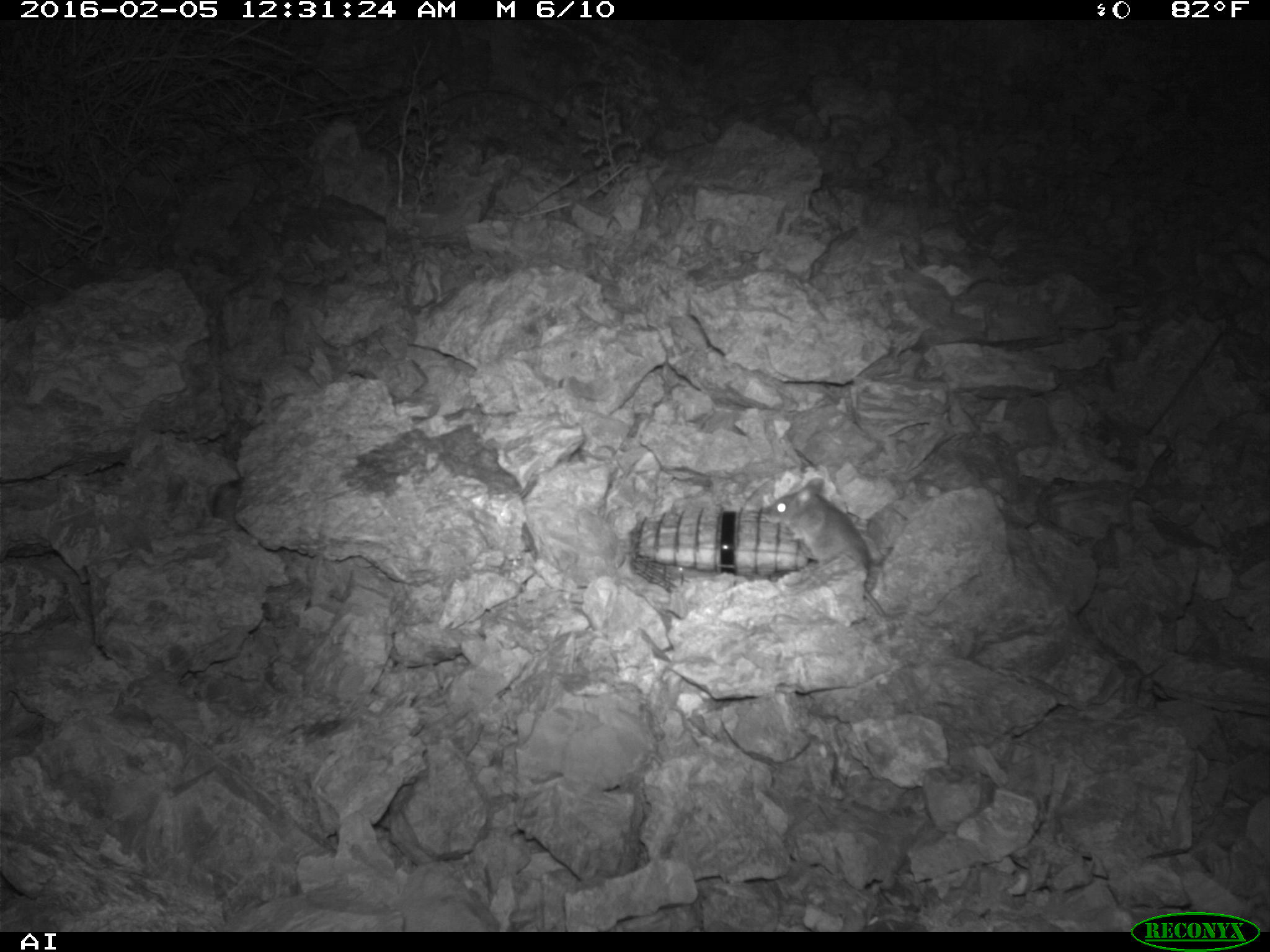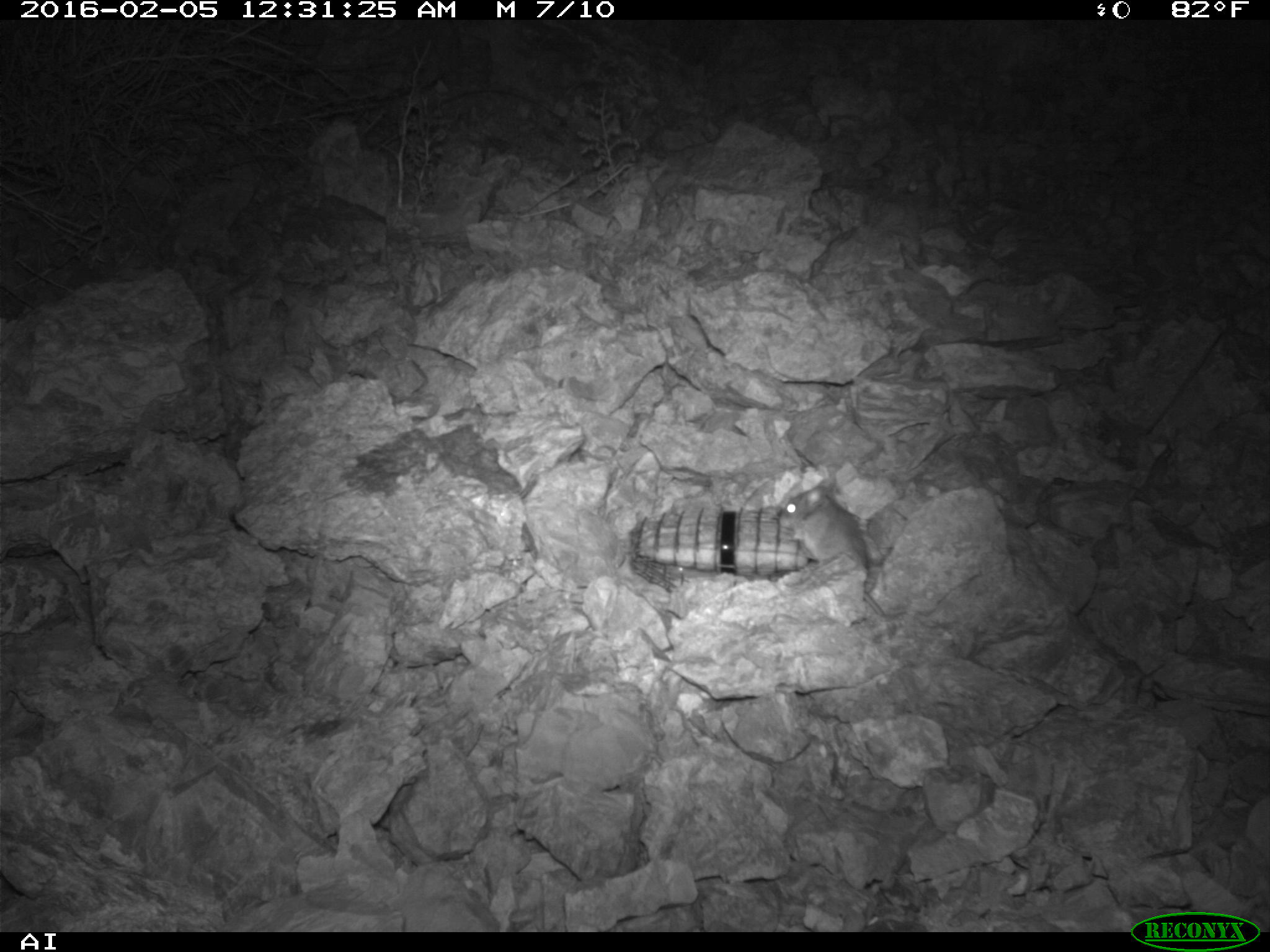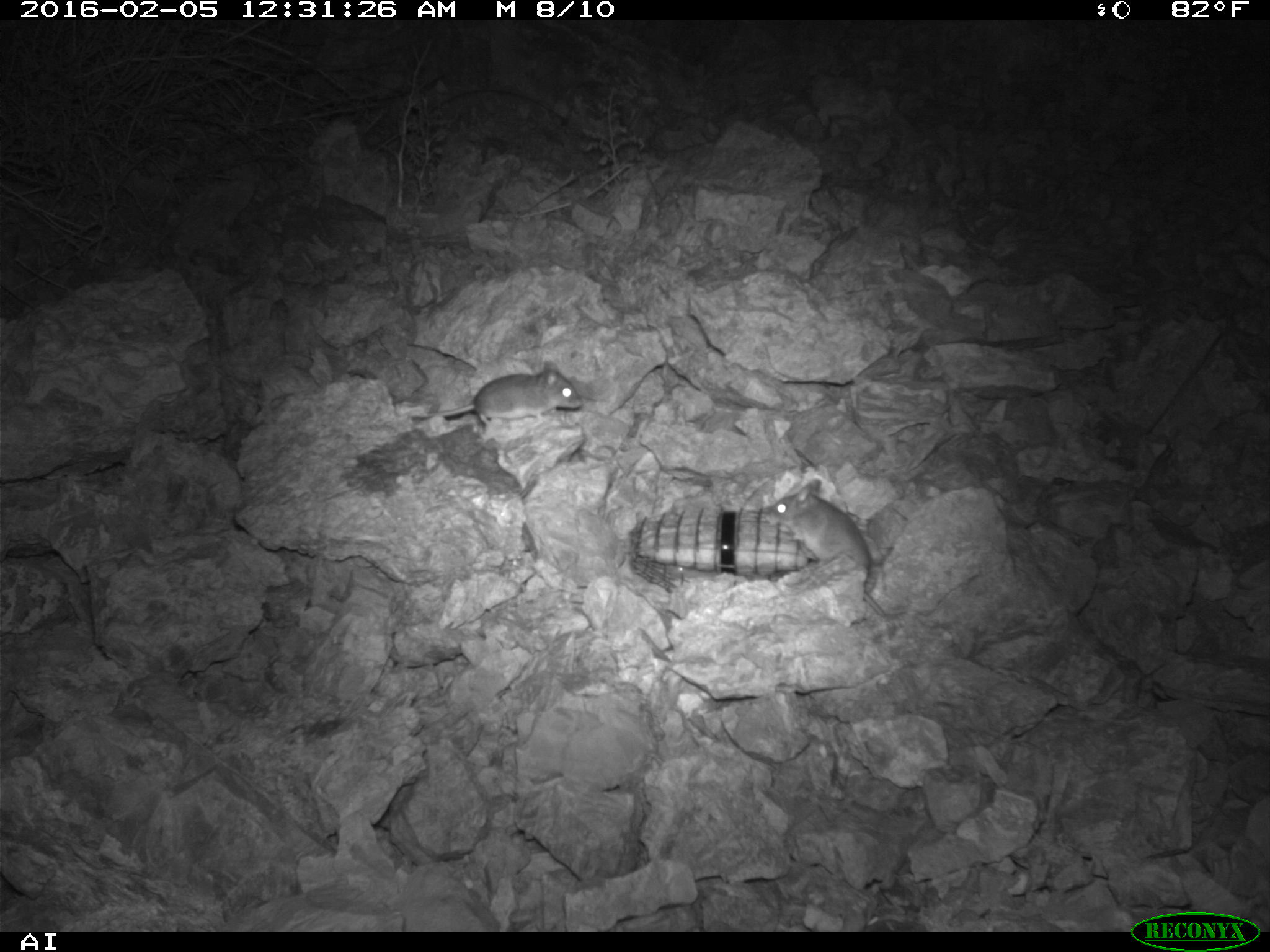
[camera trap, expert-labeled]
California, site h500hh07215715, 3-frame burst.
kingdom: Animalia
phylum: Chordata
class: Mammalia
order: Rodentia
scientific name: Rodentia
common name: rodent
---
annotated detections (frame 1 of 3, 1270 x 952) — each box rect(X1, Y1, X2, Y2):
rodent: rect(758, 477, 906, 620)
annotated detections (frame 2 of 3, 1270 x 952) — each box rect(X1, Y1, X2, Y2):
rodent: rect(775, 480, 905, 619)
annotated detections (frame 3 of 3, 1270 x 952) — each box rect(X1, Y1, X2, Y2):
rodent: rect(763, 478, 887, 619); rect(408, 360, 582, 433)